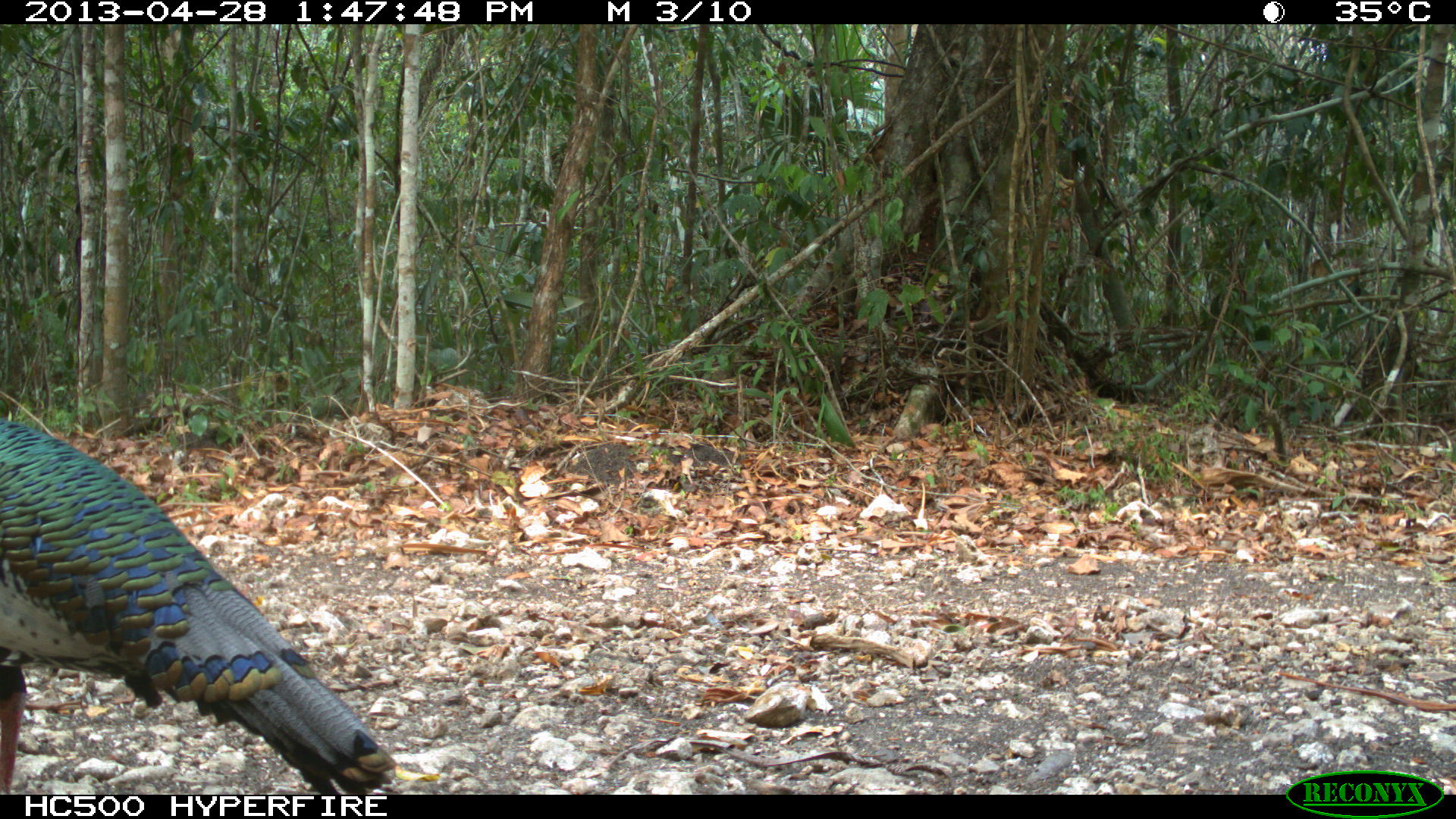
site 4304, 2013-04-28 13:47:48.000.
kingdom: Animalia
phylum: Chordata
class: Aves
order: Galliformes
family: Phasianidae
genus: Meleagris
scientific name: Meleagris ocellata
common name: ocellated turkey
Meleagris ocellata (ocellated turkey), count 1, sex male.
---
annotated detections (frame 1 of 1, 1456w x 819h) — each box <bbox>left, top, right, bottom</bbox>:
meleagris ocellata: <bbox>0, 420, 396, 793</bbox>